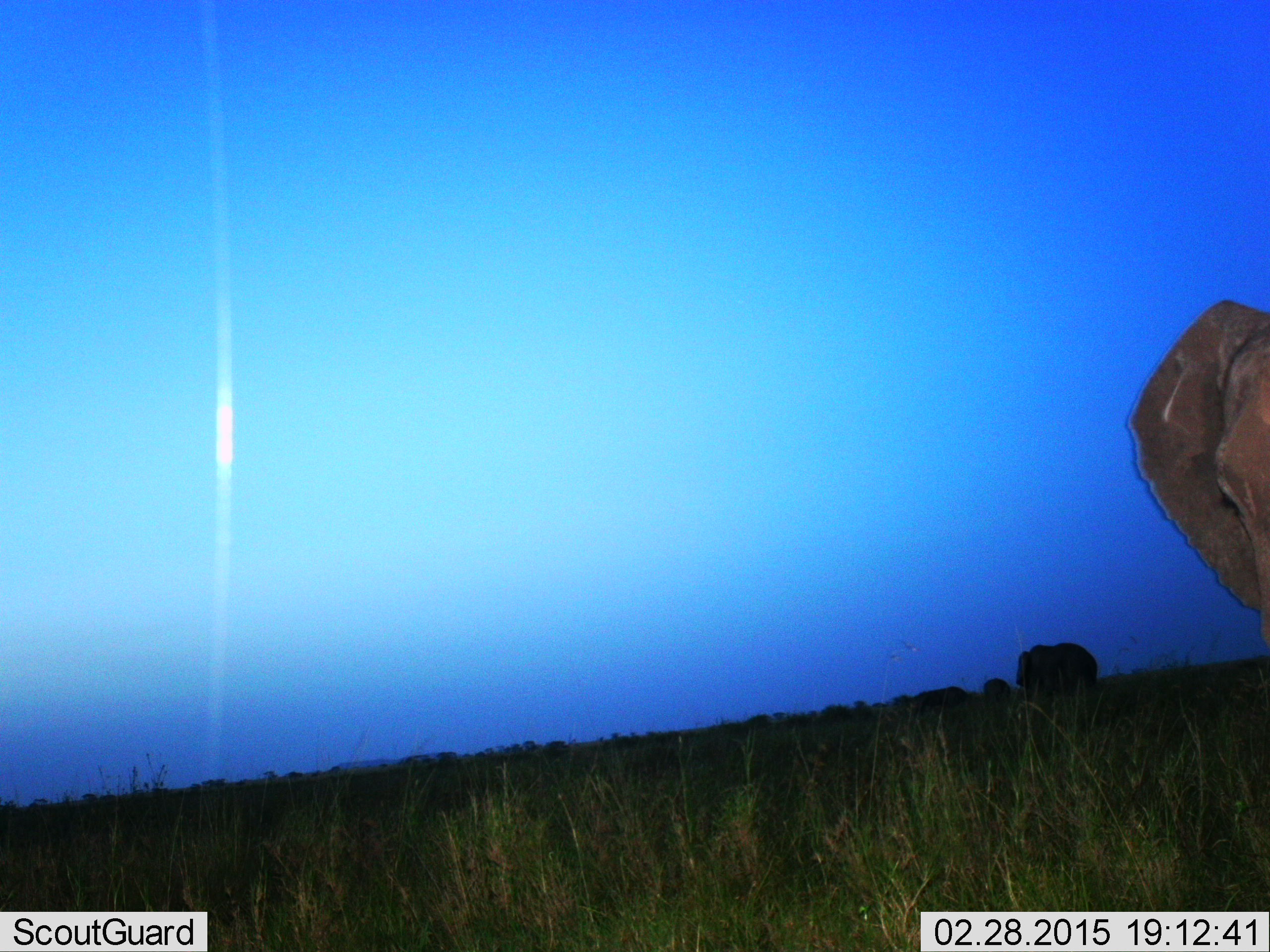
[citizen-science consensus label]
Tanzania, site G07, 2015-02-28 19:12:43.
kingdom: Animalia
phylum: Chordata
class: Mammalia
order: Proboscidea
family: Elephantidae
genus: Loxodonta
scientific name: Loxodonta africana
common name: african bush elephant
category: elephant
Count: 4.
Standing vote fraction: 80%.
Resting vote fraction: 0%.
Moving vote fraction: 30%.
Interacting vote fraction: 0%.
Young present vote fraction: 0%.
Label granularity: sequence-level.